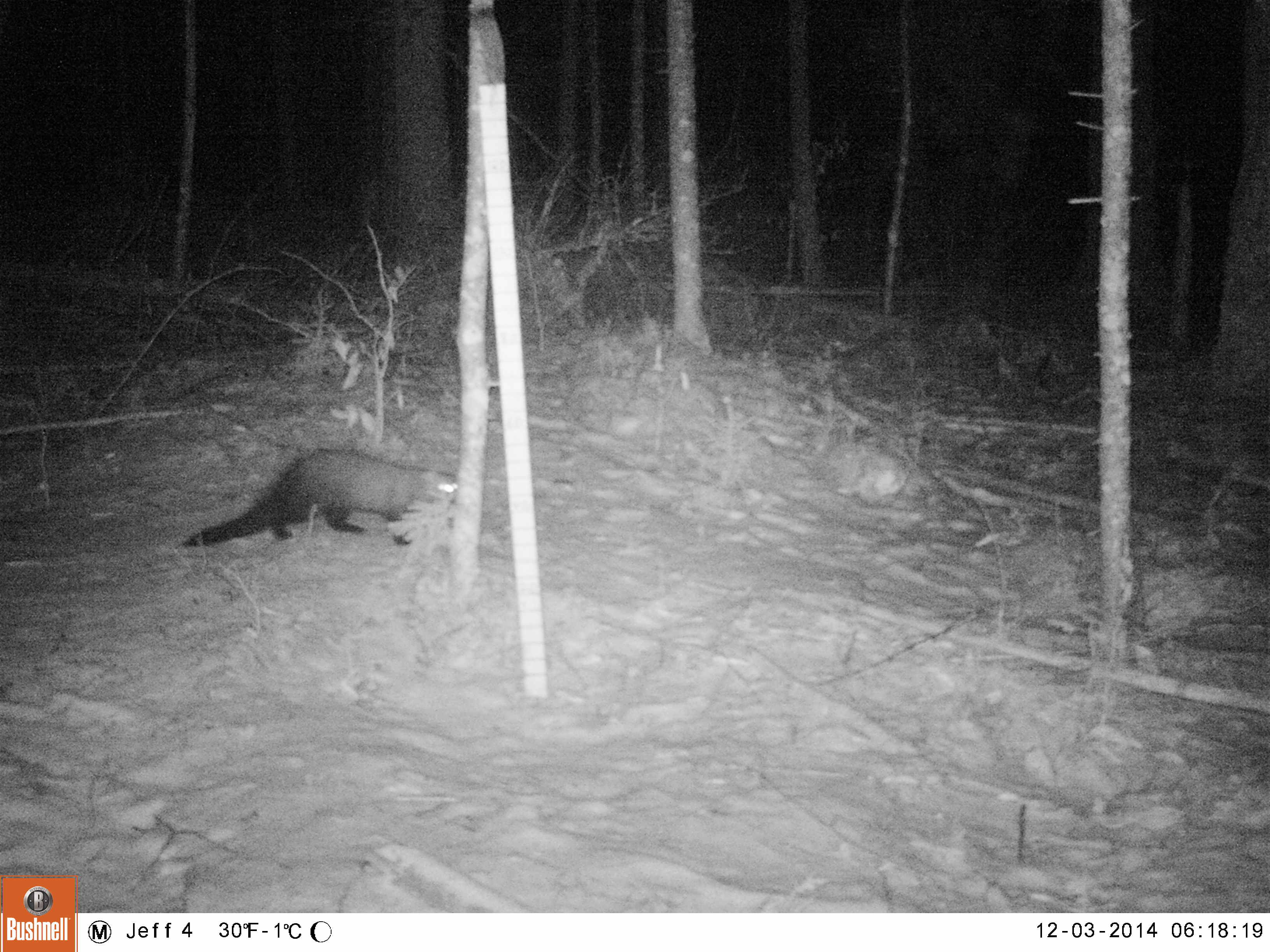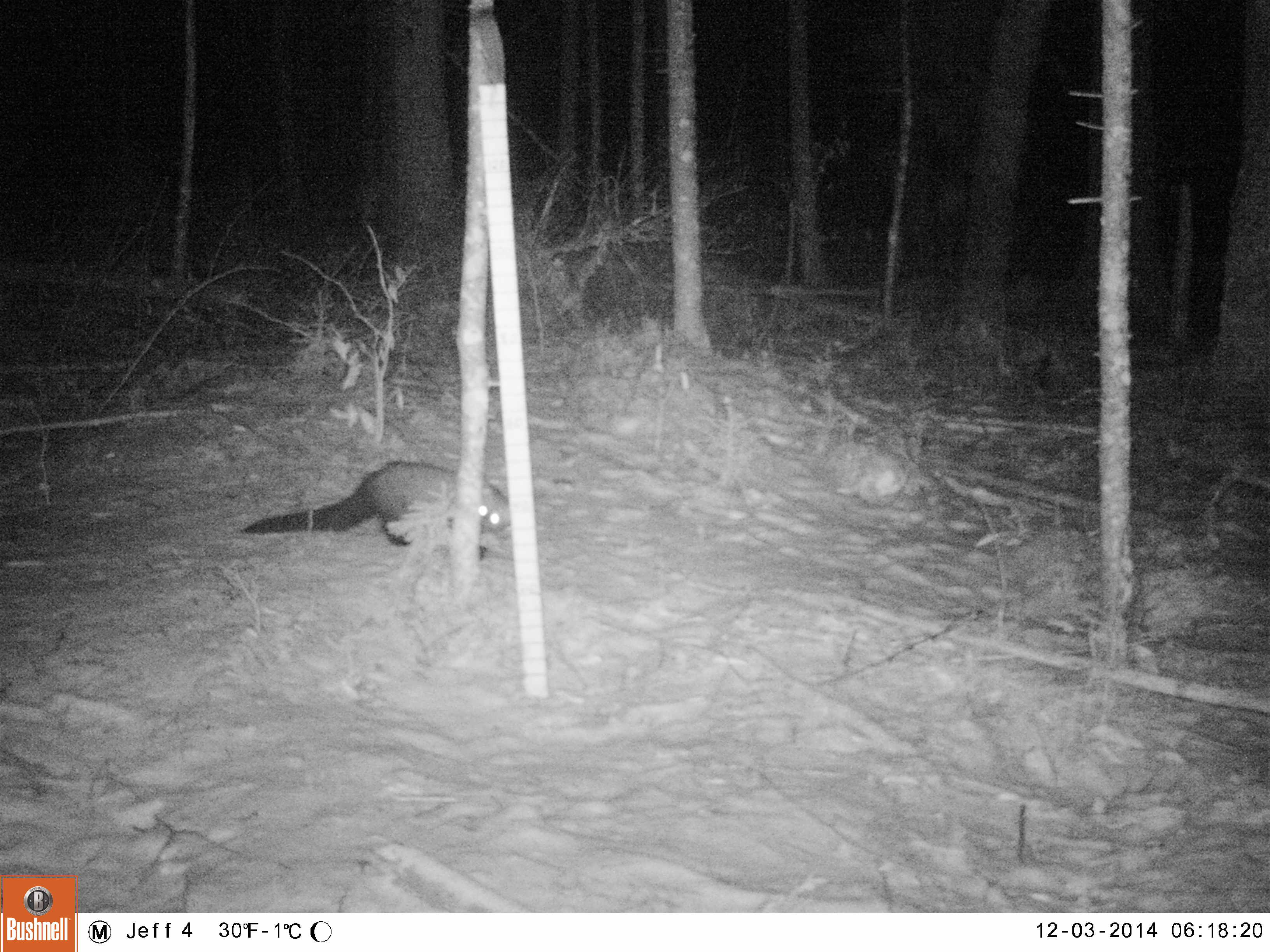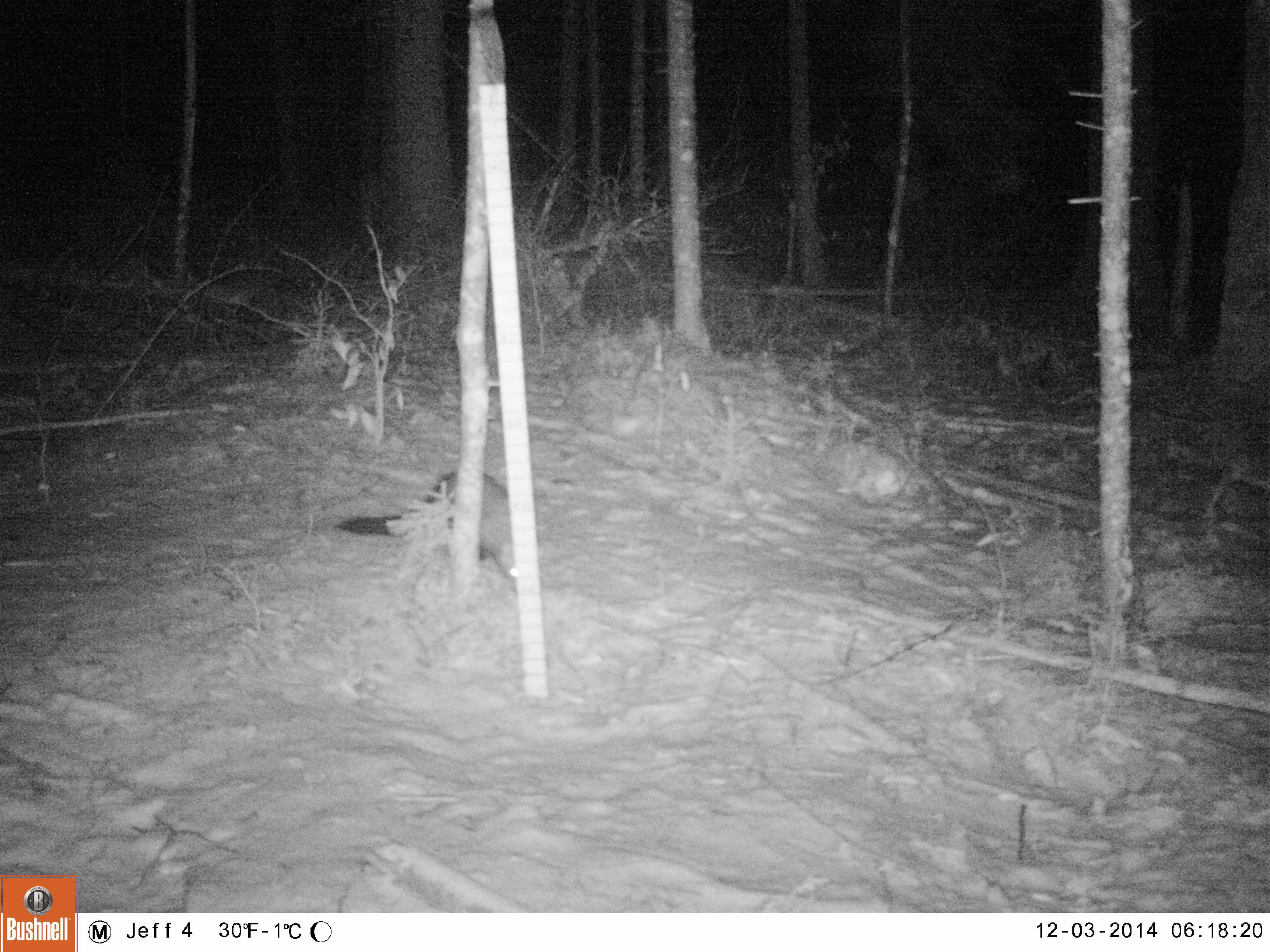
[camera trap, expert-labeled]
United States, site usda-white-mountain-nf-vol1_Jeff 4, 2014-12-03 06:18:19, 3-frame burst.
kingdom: Animalia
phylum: Chordata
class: Mammalia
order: Carnivora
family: Mustelidae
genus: Pekania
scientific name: Pekania pennanti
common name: fisher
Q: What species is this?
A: Fisher (Pekania pennanti).